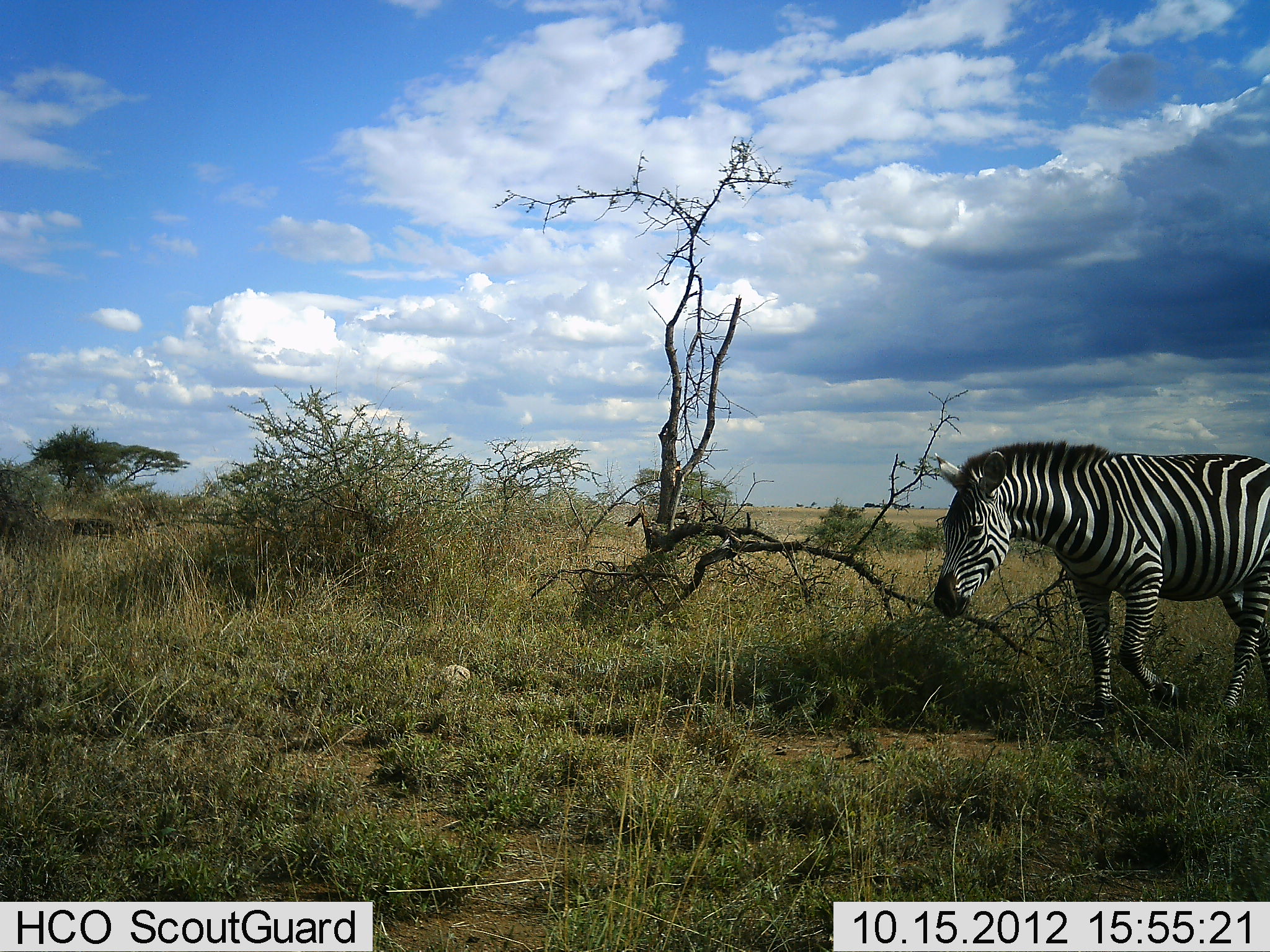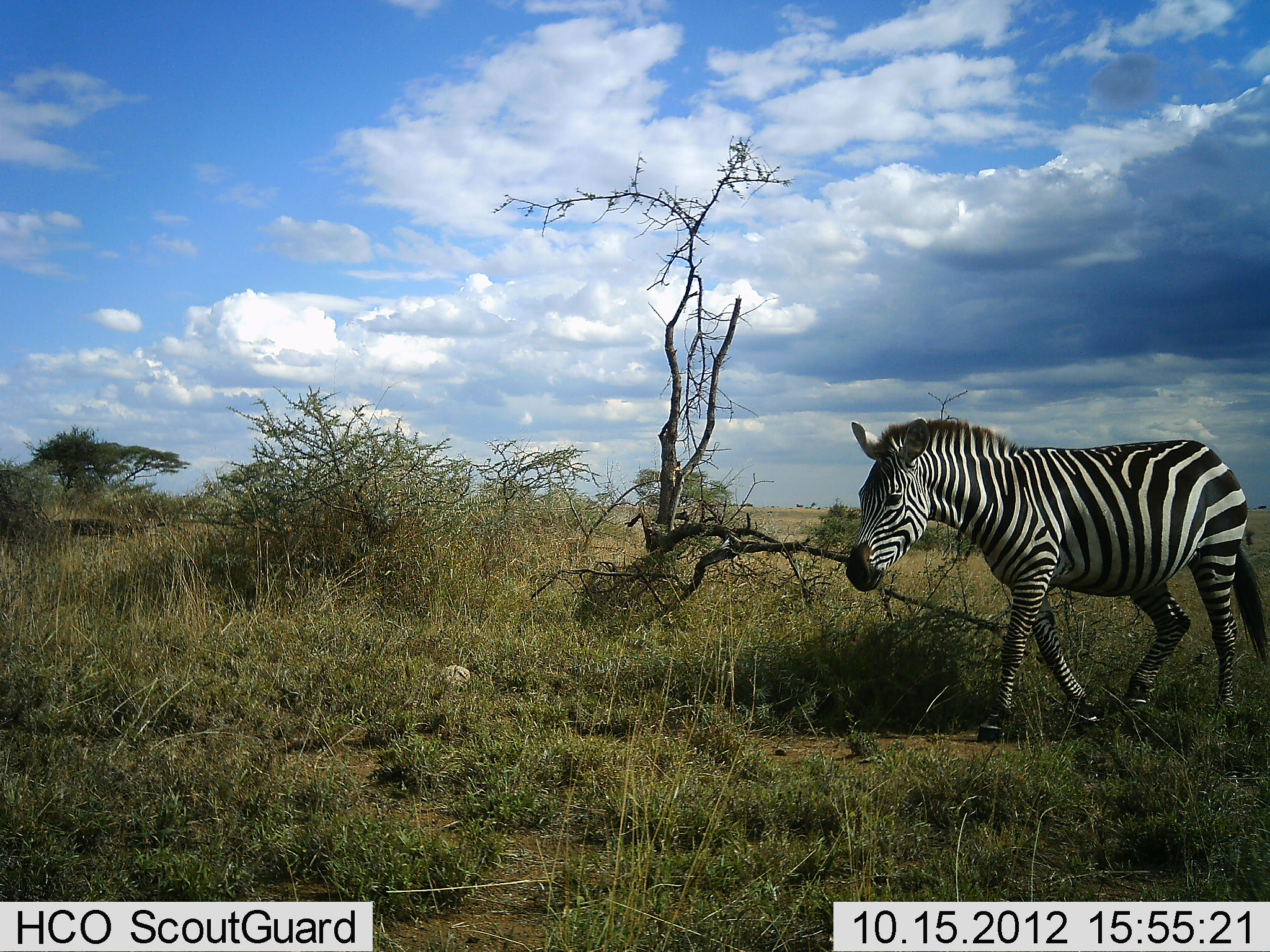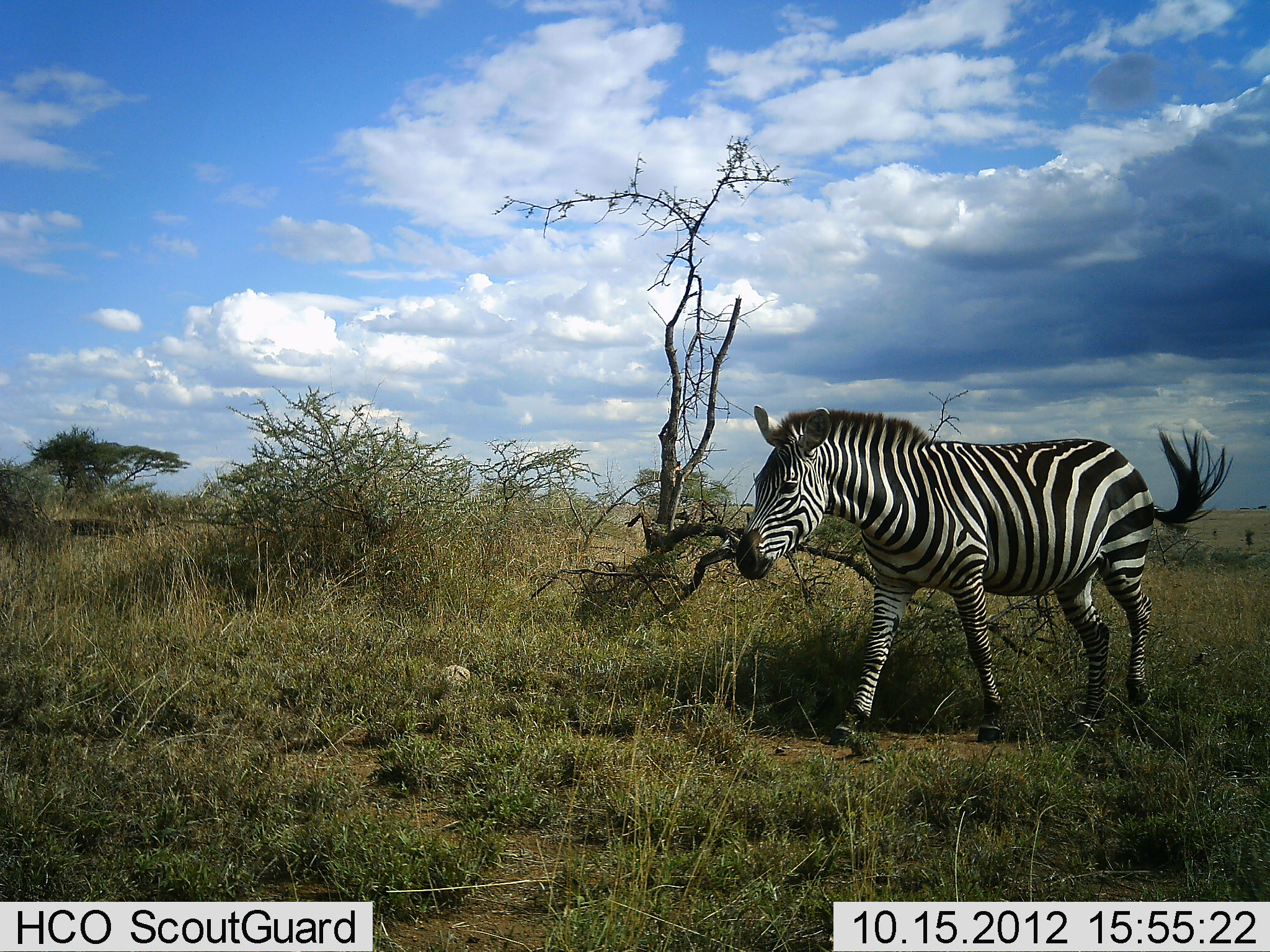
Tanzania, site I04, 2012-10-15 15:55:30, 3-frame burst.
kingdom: Animalia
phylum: Chordata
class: Mammalia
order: Perissodactyla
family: Equidae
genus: Equus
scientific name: Equus quagga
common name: plains zebra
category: zebra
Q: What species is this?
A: Zebra (plains zebra) (Equus quagga).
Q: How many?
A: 1.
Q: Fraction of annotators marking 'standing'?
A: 10%.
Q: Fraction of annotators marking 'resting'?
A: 0%.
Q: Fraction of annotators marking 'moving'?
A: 90%.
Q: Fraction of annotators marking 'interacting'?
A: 0%.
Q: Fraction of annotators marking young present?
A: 0%.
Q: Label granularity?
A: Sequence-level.